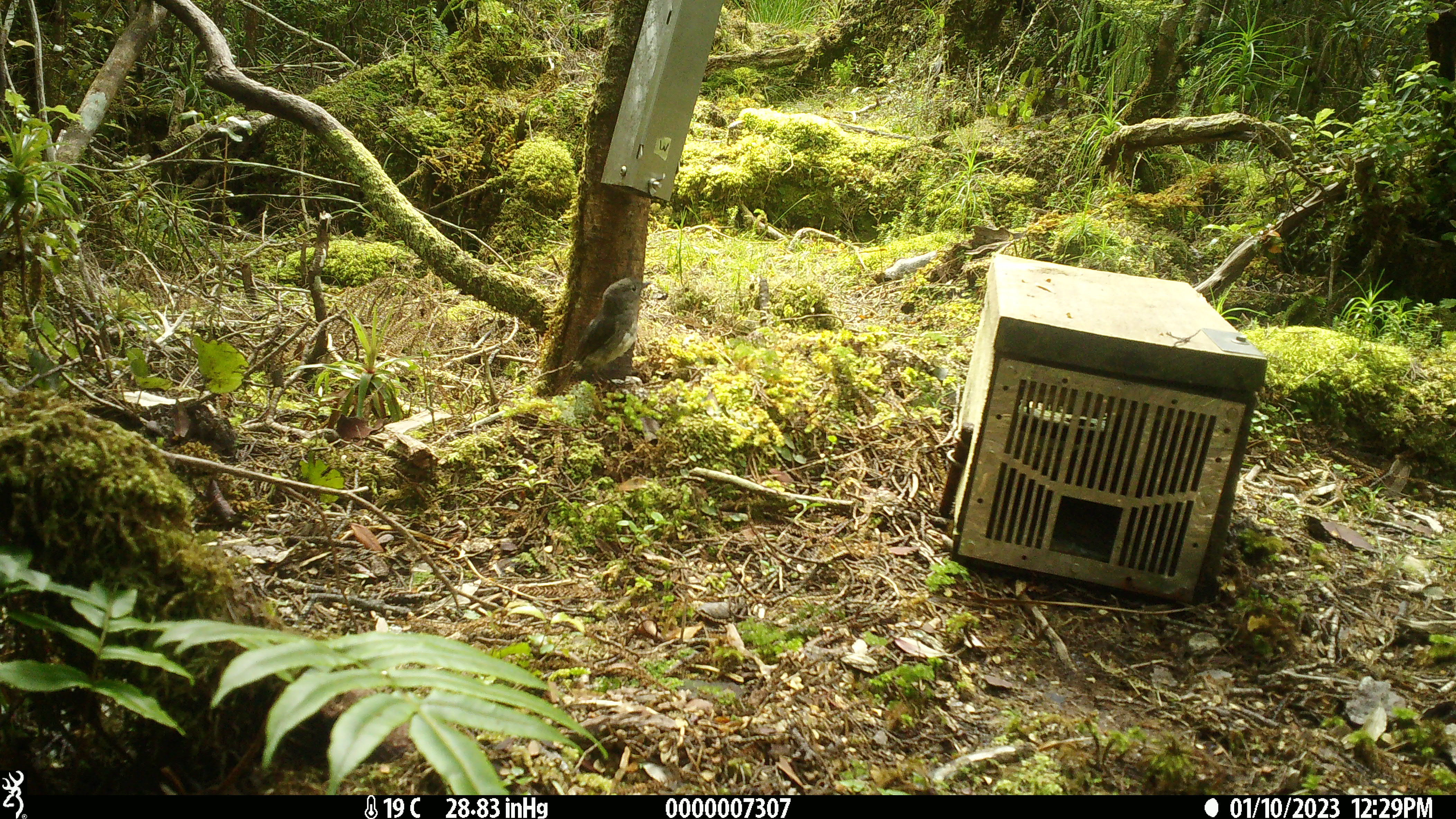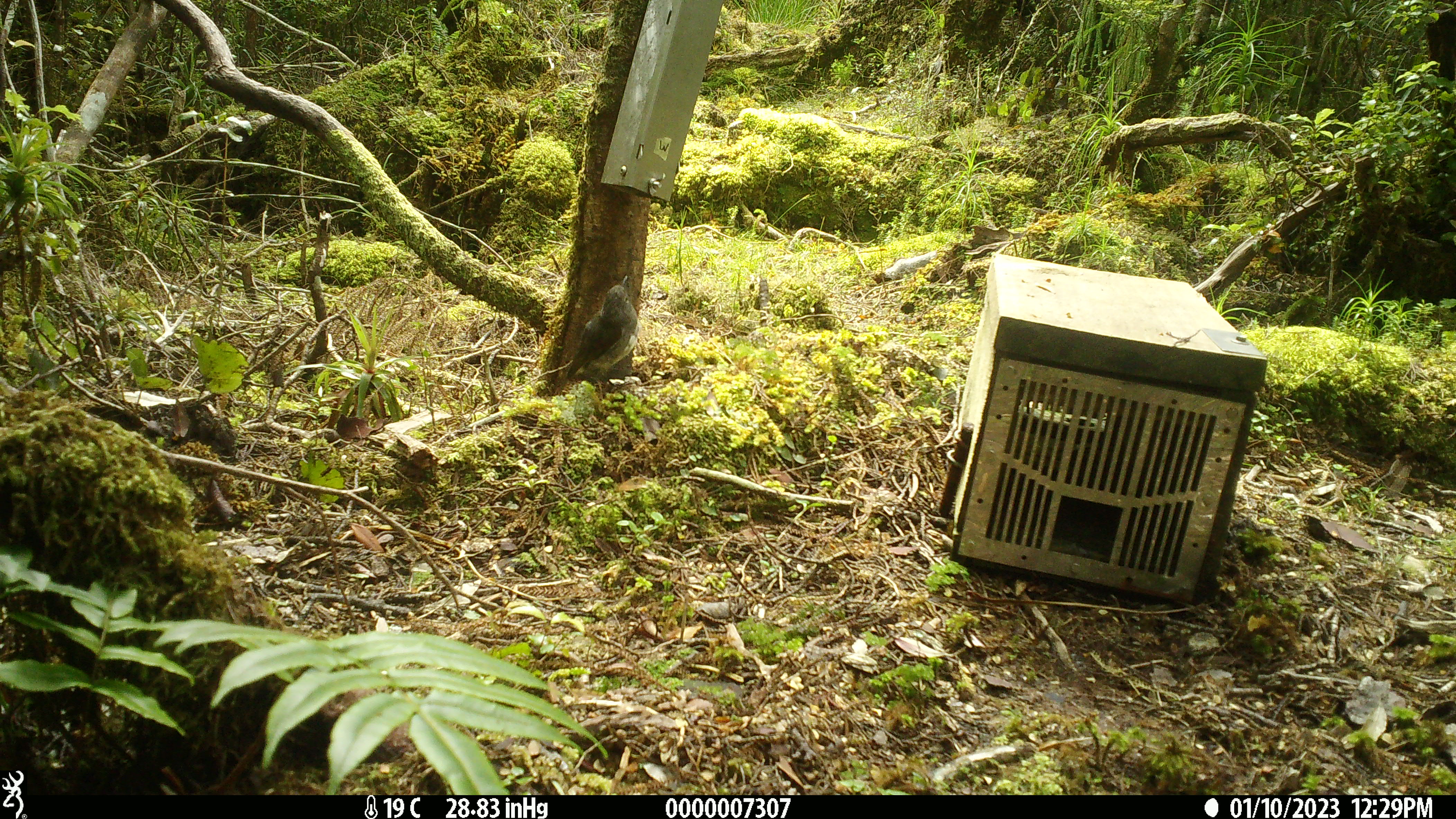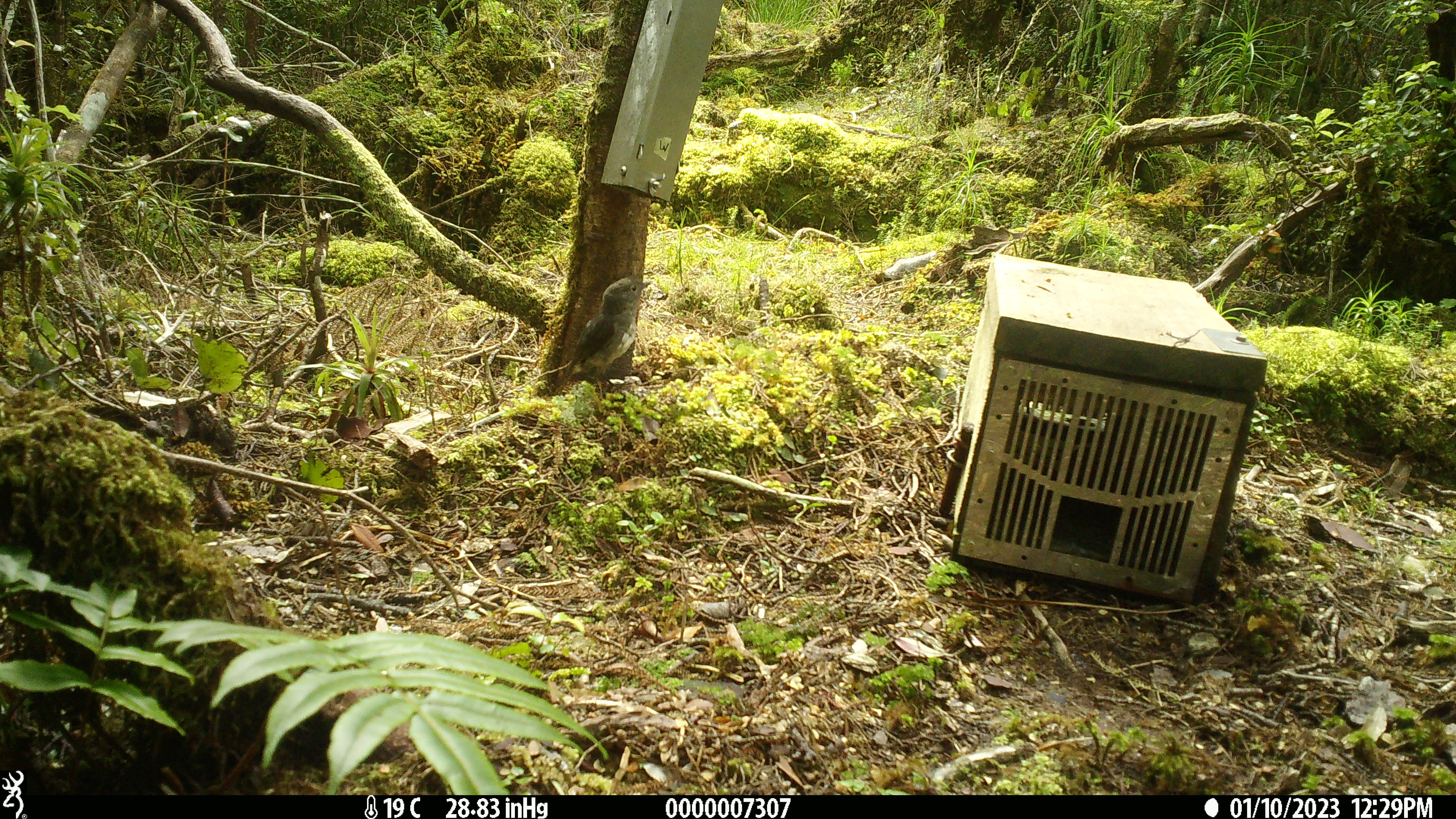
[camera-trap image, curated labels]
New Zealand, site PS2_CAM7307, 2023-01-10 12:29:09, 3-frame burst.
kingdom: Animalia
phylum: Chordata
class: Aves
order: Passeriformes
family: Petroicidae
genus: Petroica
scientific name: Petroica australis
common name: new zealand robin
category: robin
Robin (new zealand robin) (Petroica australis).